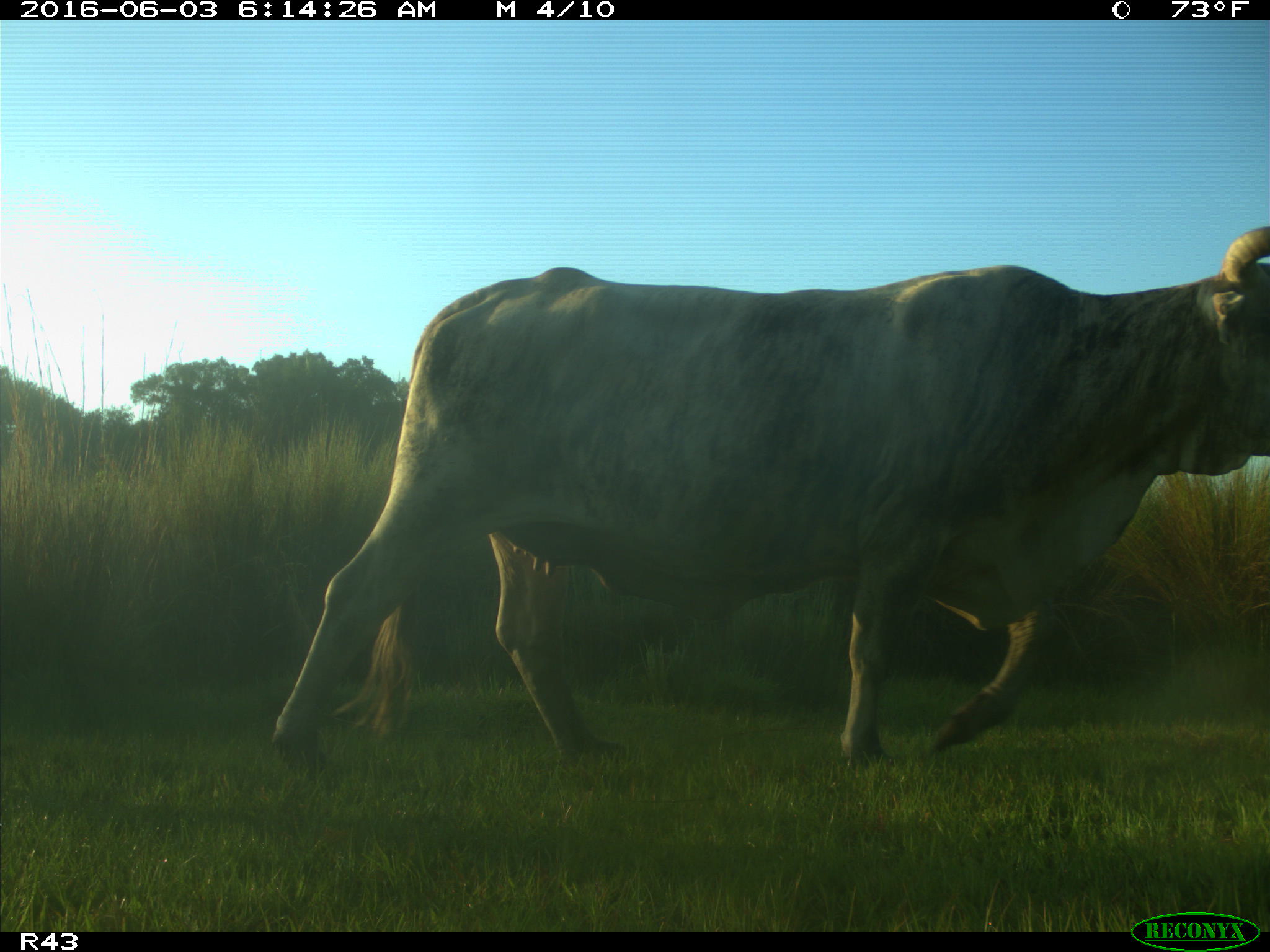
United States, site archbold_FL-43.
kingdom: Animalia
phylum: Chordata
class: Mammalia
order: Artiodactyla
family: Bovidae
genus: Bos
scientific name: Bos taurus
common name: domestic cow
Bos taurus (domestic cow).